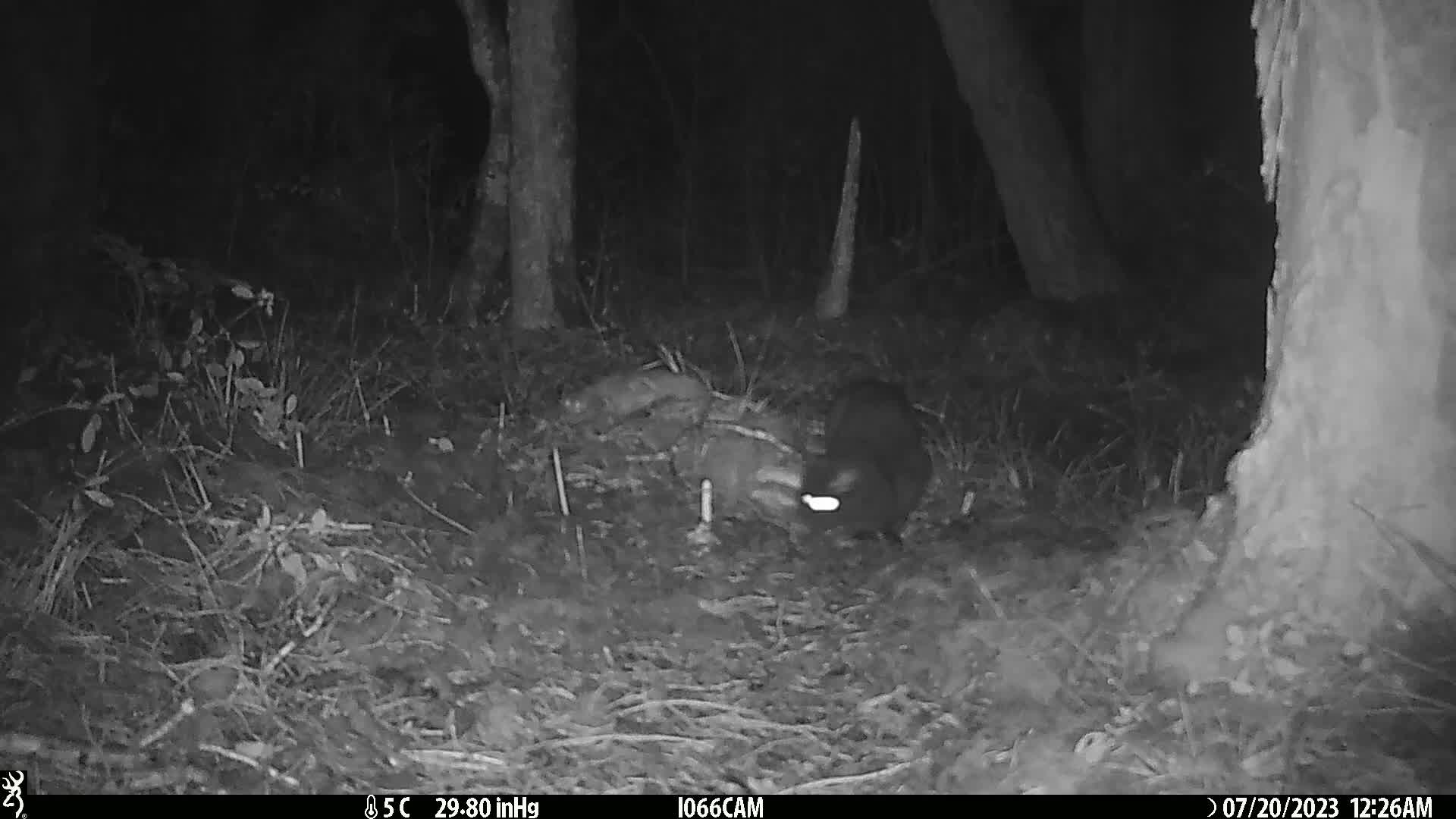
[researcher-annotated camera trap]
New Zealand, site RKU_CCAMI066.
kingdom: Animalia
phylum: Chordata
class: Mammalia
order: Carnivora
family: Felidae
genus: Felis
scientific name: Felis catus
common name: domestic cat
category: cat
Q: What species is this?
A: Cat (domestic cat) (Felis catus).